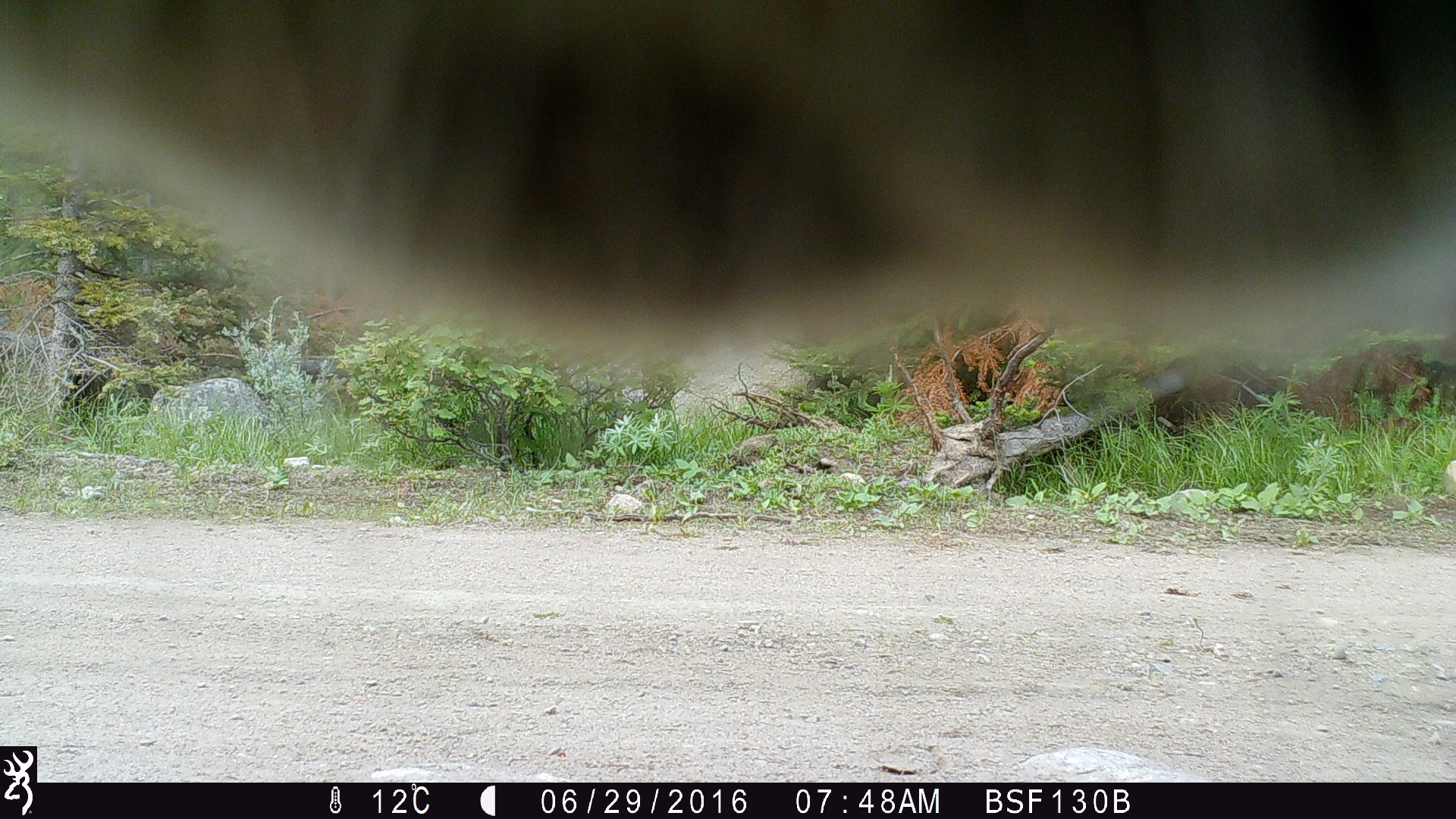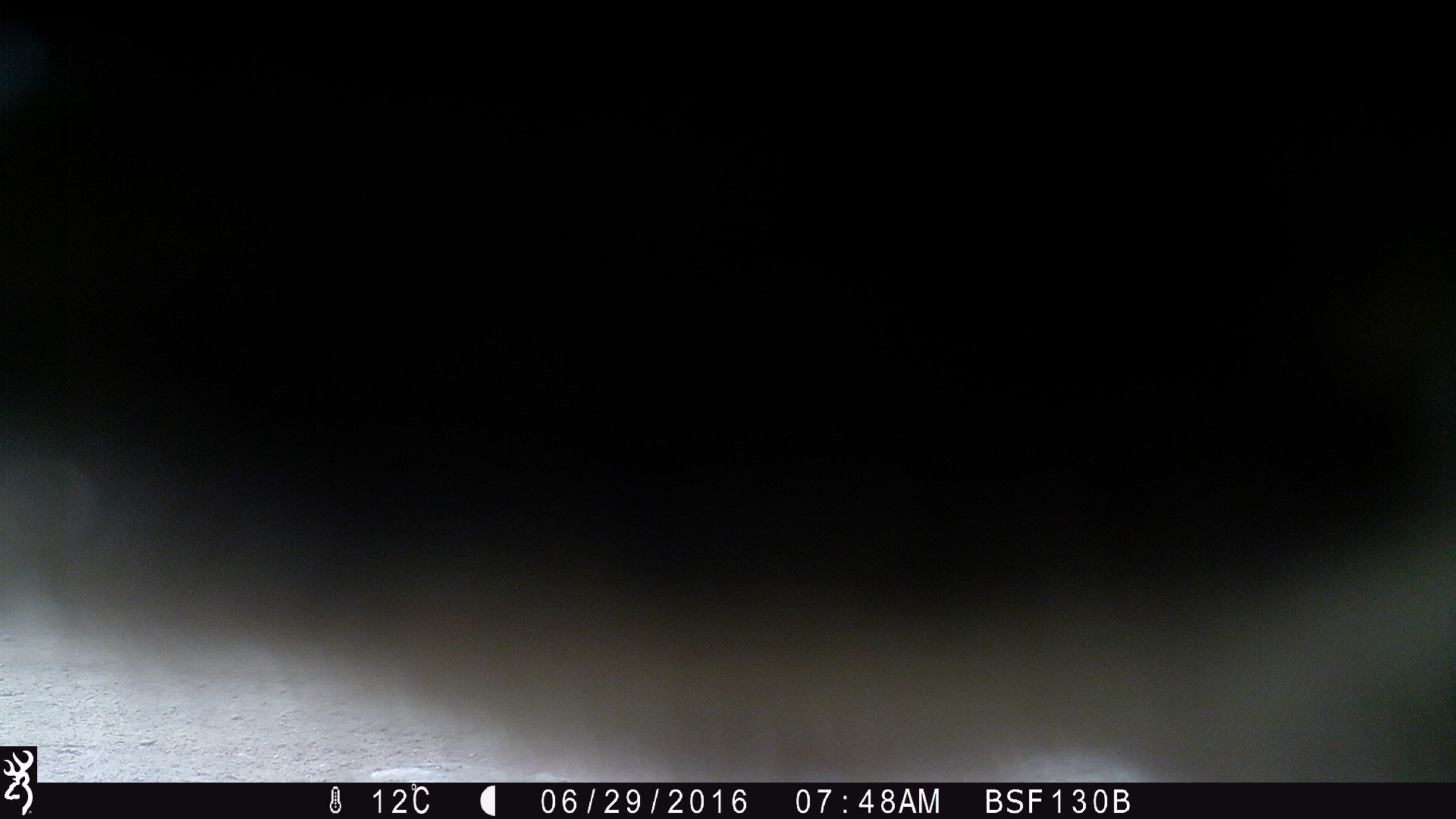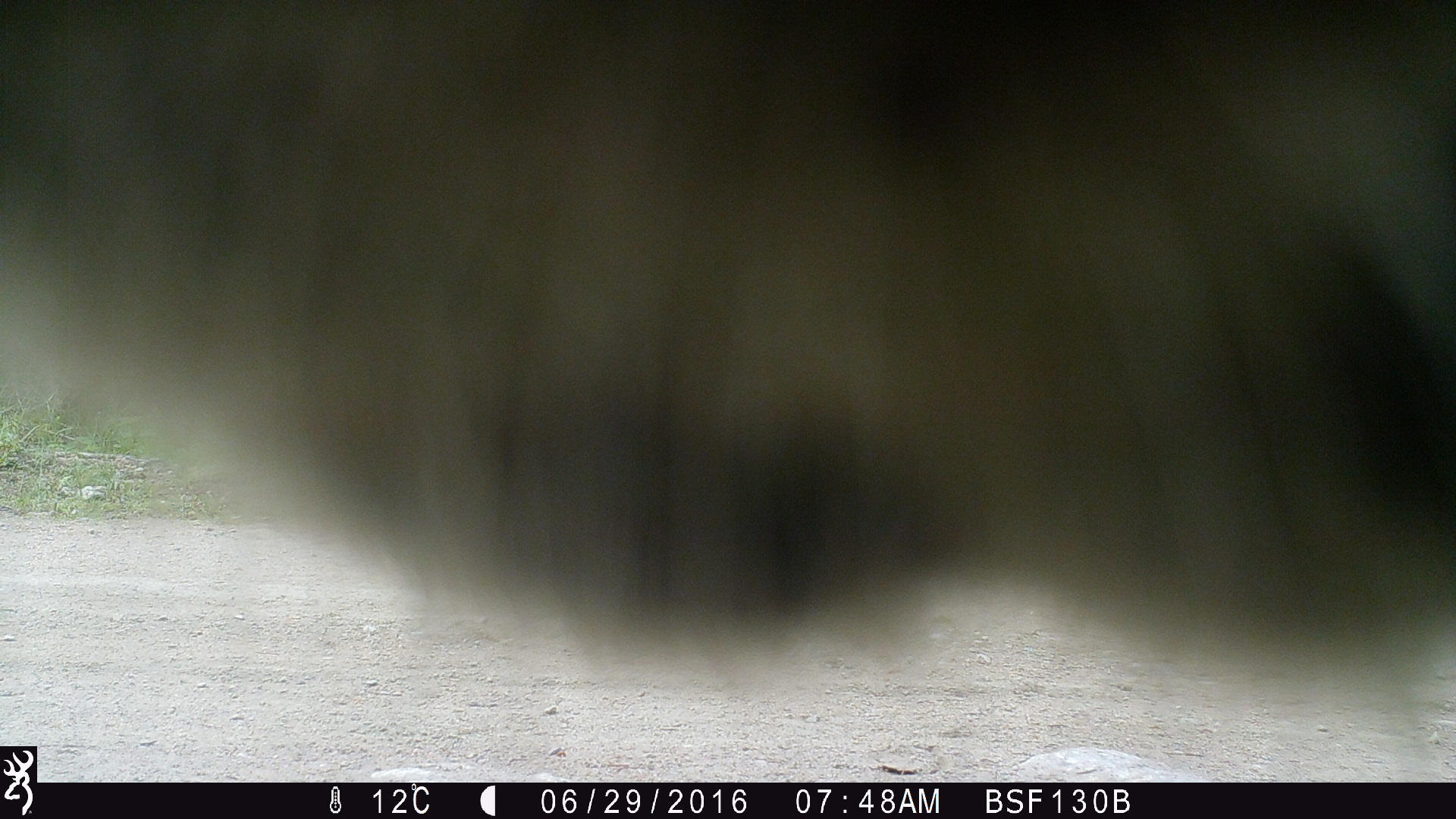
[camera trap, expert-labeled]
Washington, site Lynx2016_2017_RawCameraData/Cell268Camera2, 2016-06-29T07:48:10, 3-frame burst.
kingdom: Animalia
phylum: Chordata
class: Mammalia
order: Artiodactyla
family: Bovidae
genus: Bos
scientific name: Bos taurus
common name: domestic cattle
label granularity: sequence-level